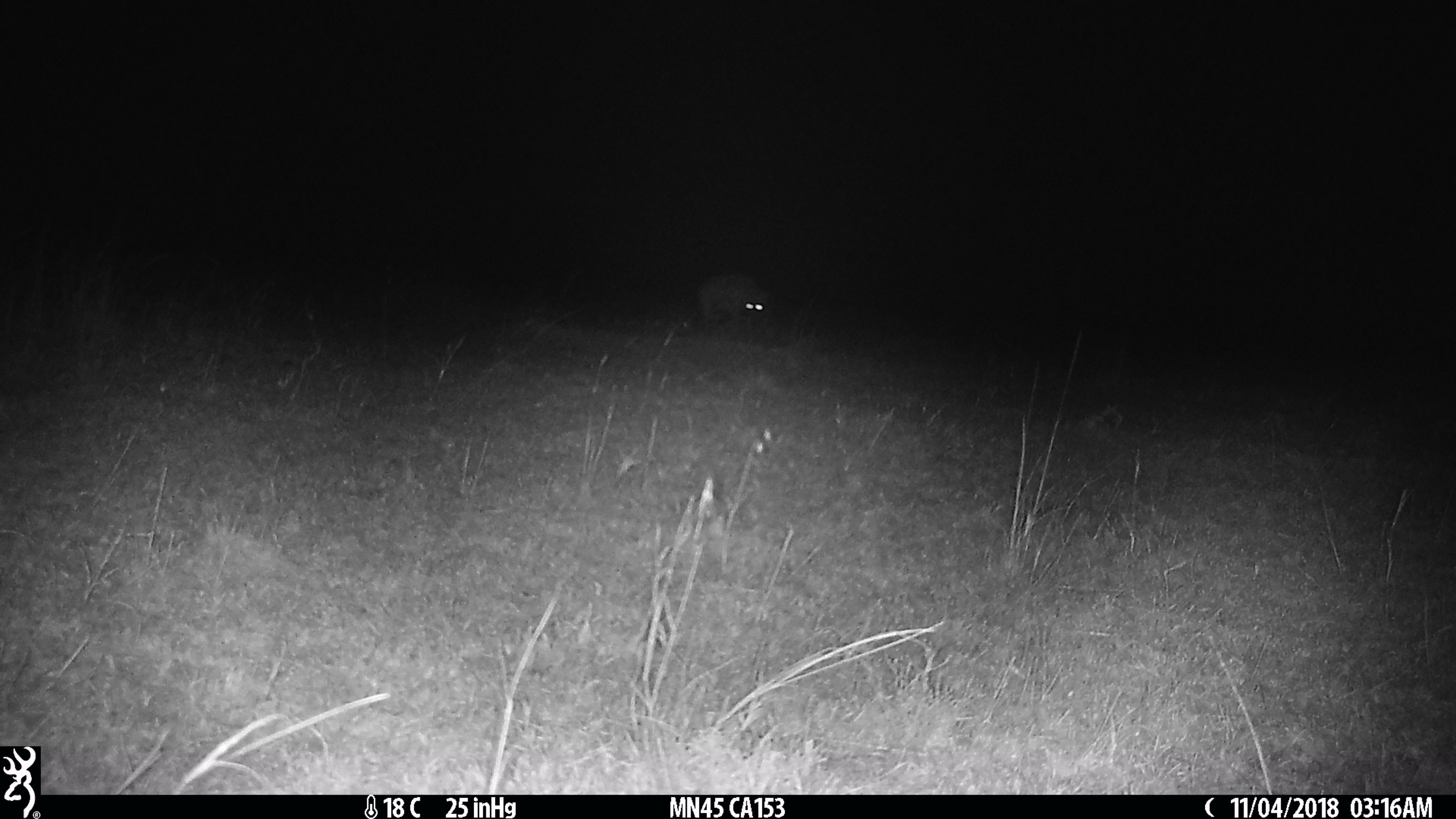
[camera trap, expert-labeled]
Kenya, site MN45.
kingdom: Animalia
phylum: Chordata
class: Mammalia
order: Carnivora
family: Hyaenidae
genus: Crocuta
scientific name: Crocuta crocuta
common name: spotted hyena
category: hyena spotted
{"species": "hyena spotted (spotted hyena) (Crocuta crocuta)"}